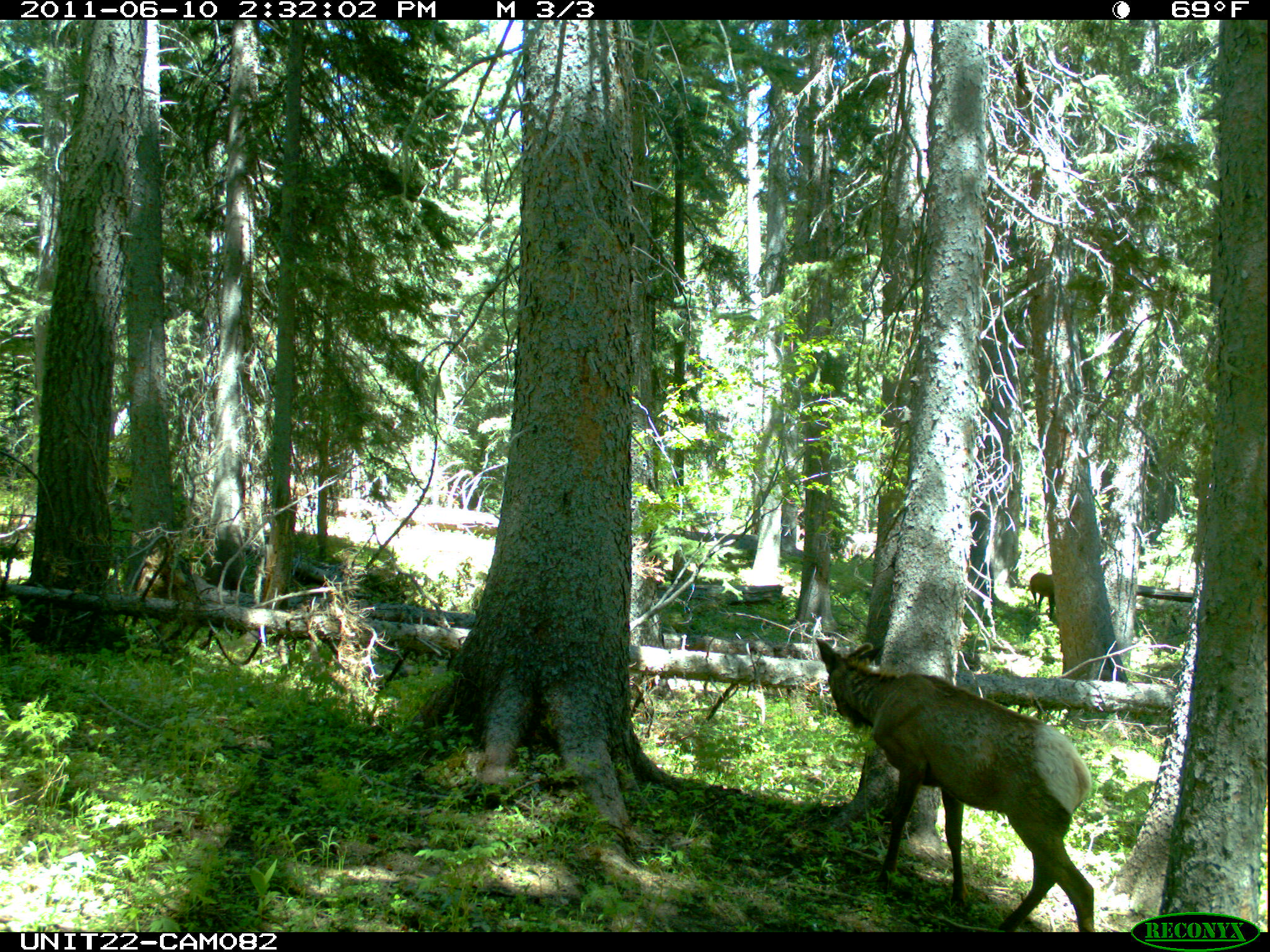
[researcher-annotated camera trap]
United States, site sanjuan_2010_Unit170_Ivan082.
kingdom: Animalia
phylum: Chordata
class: Mammalia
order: Artiodactyla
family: Cervidae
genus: Cervus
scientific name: Cervus elaphus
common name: red deer